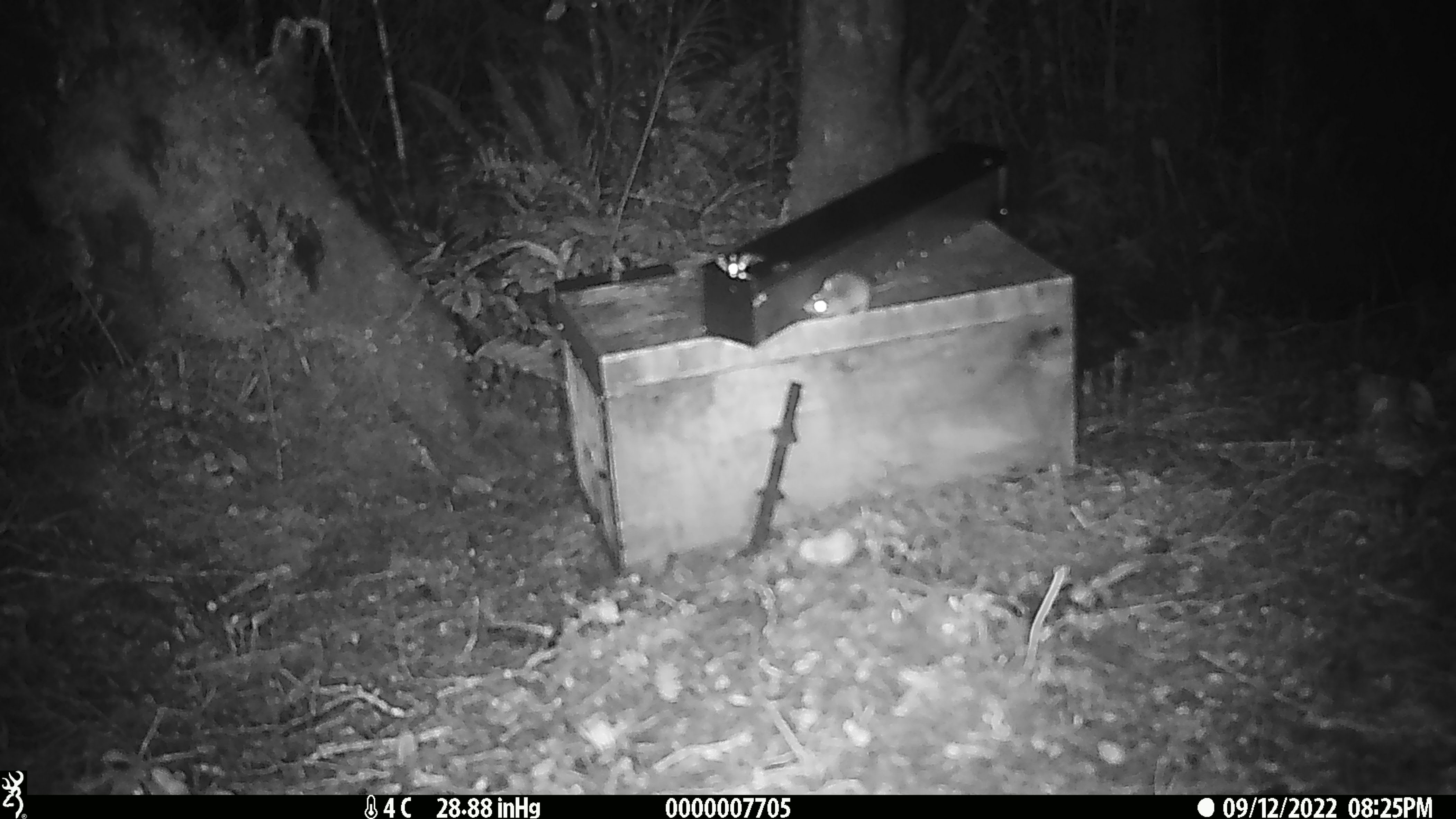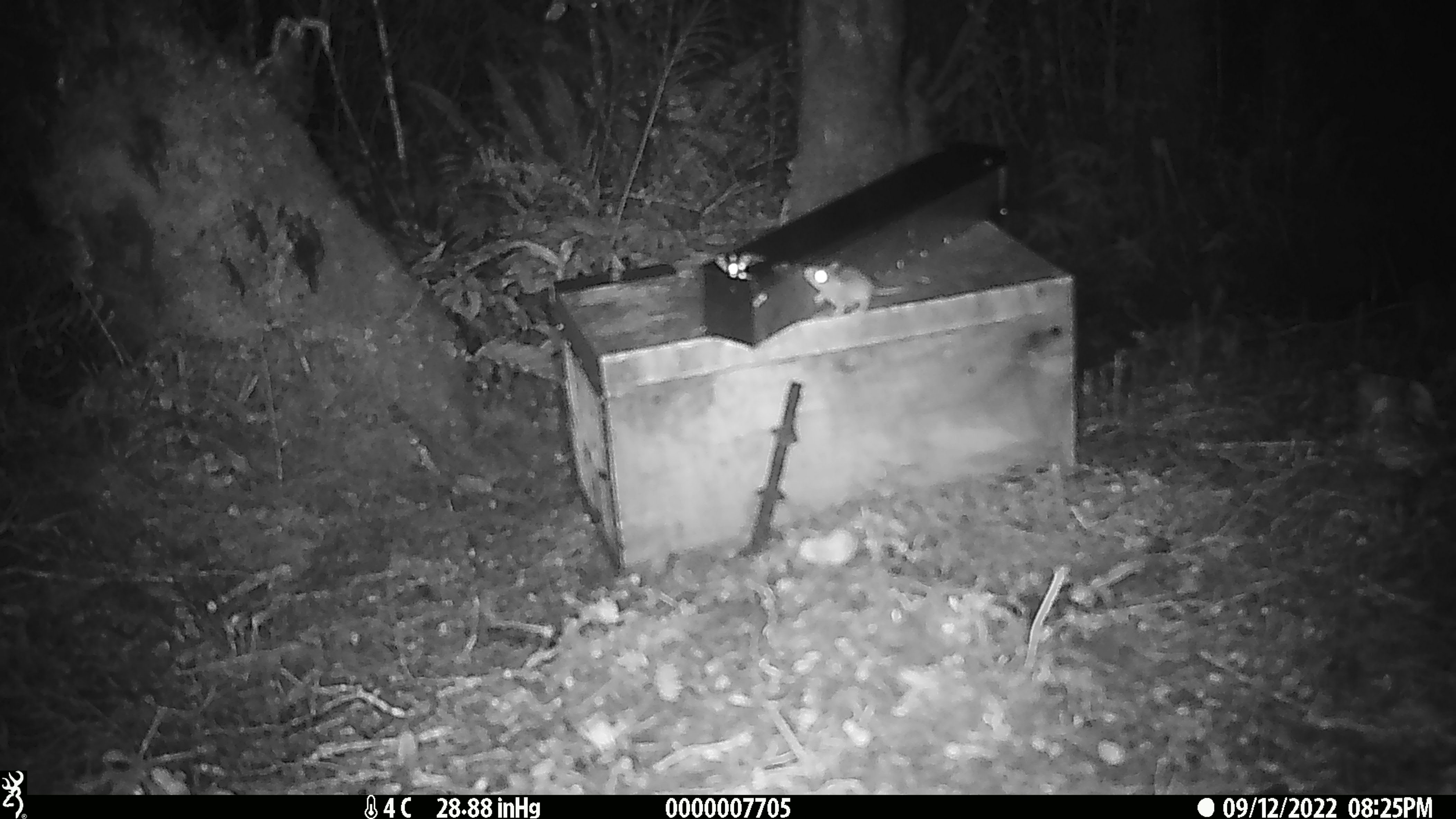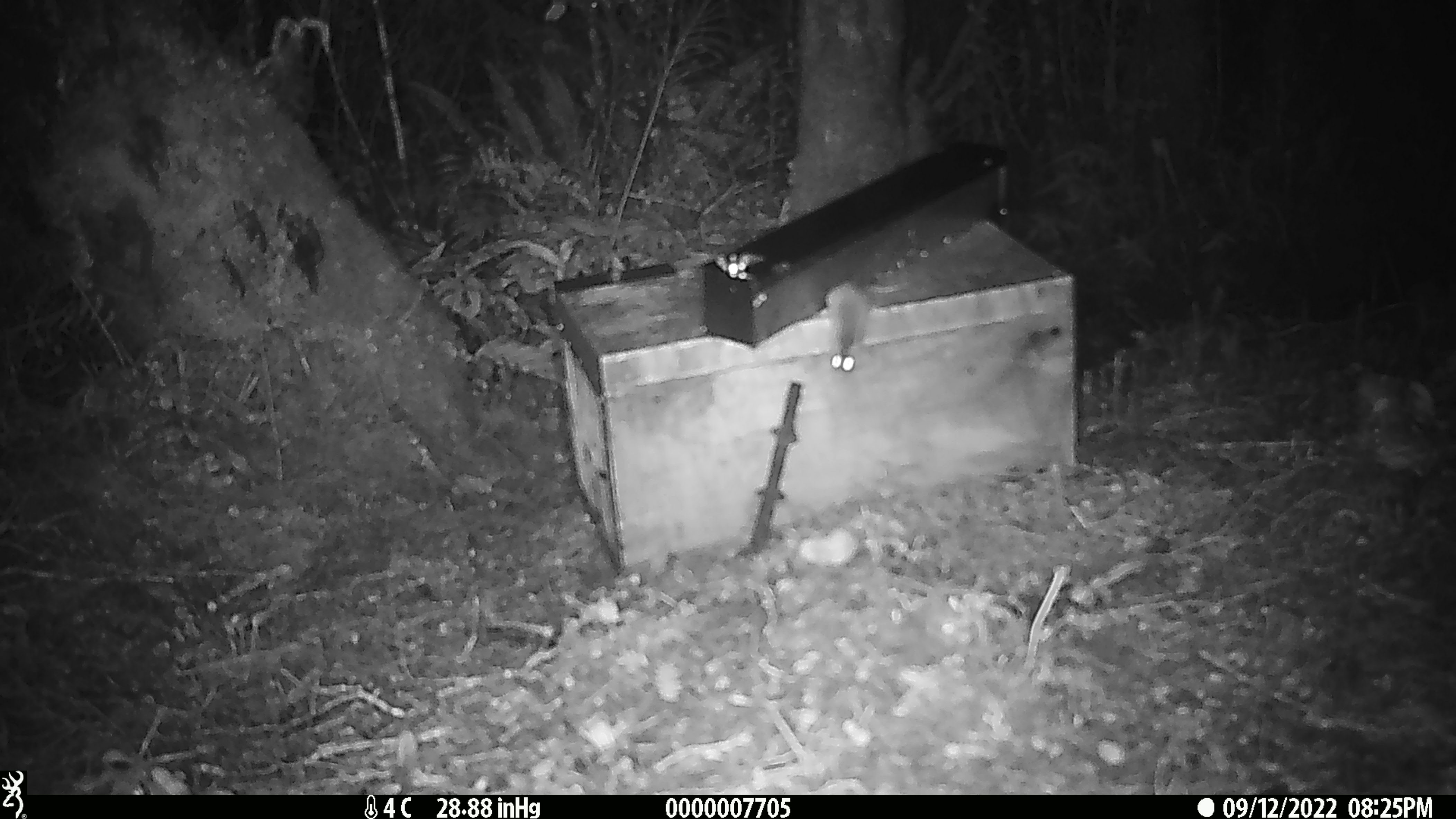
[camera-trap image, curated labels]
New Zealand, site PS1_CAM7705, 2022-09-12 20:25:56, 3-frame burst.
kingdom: Animalia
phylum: Chordata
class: Mammalia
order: Rodentia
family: Muridae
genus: Mus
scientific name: Mus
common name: mouse